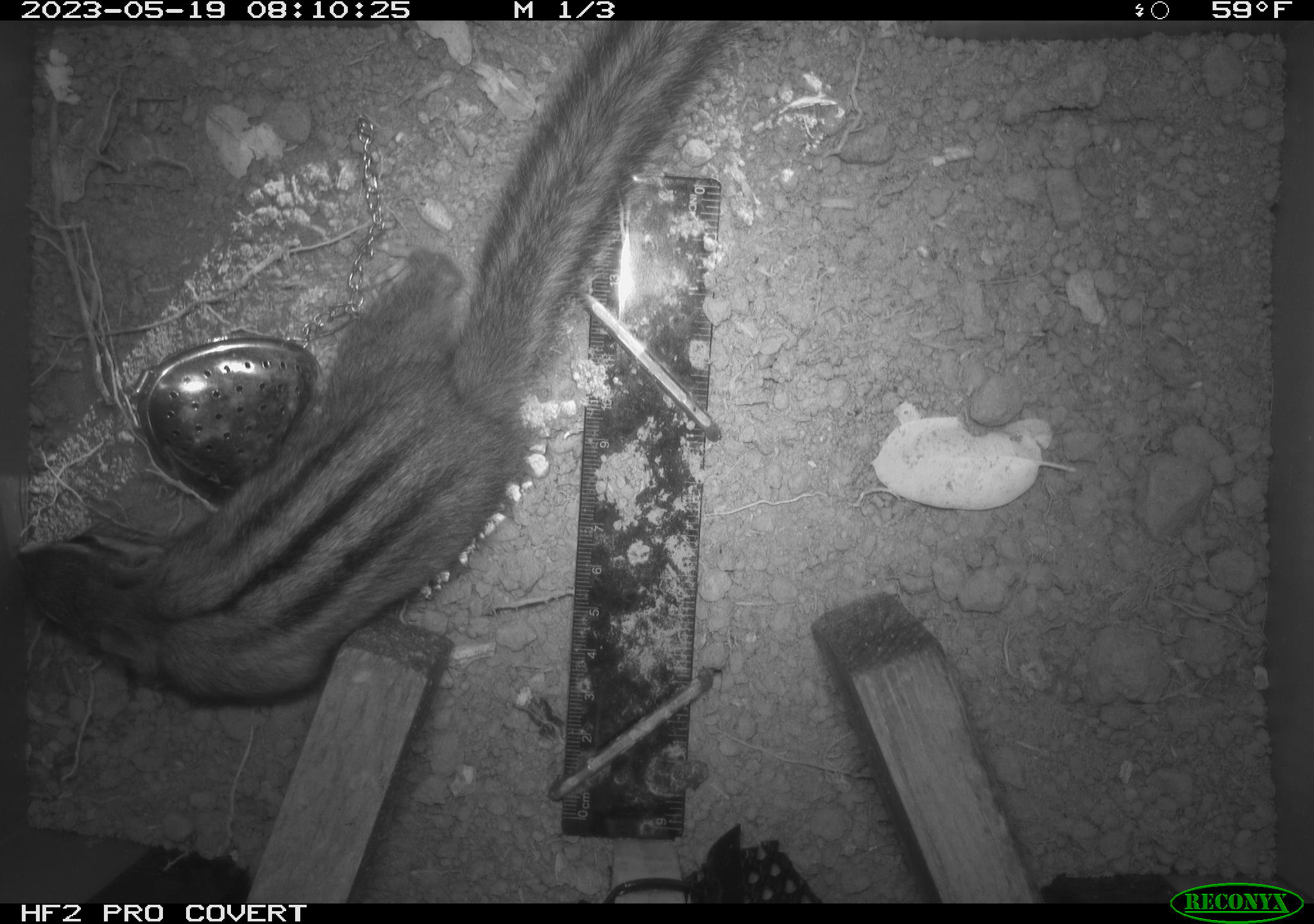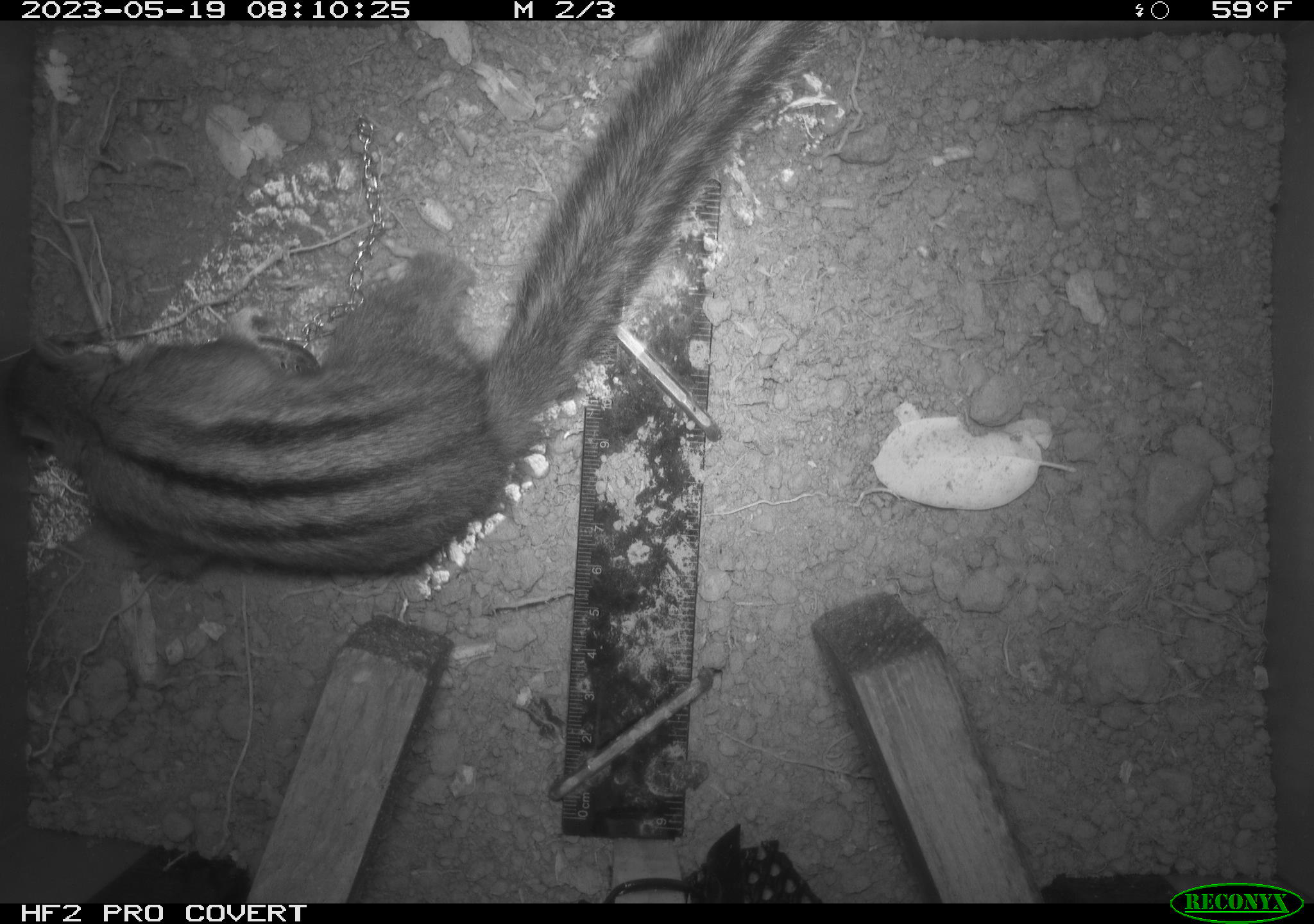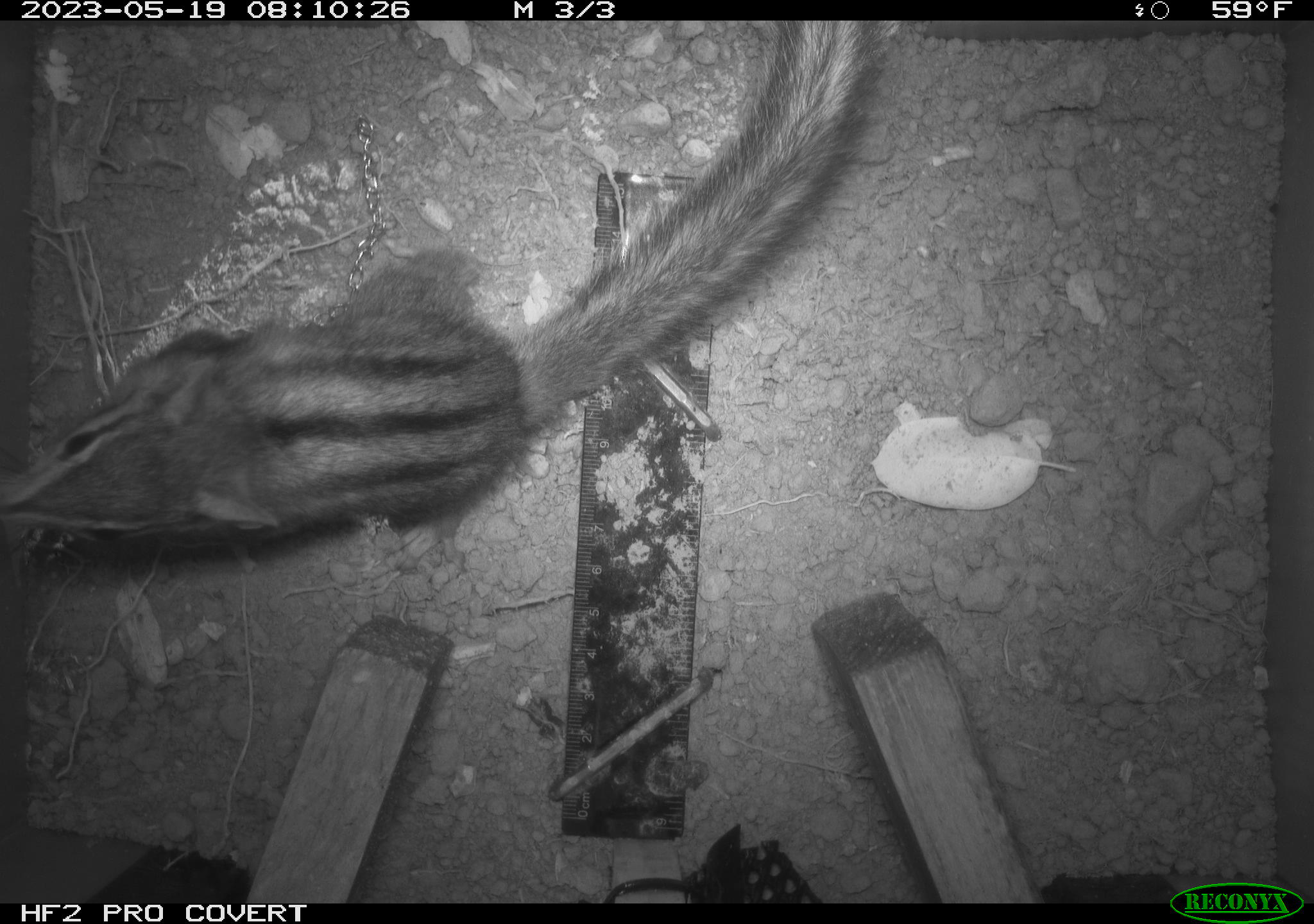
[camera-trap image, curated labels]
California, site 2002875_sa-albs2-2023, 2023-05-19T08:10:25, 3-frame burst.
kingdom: Animalia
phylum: Chordata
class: Mammalia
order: Rodentia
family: Sciuridae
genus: Neotamias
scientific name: Neotamias sonomae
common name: sonoma chipmunk